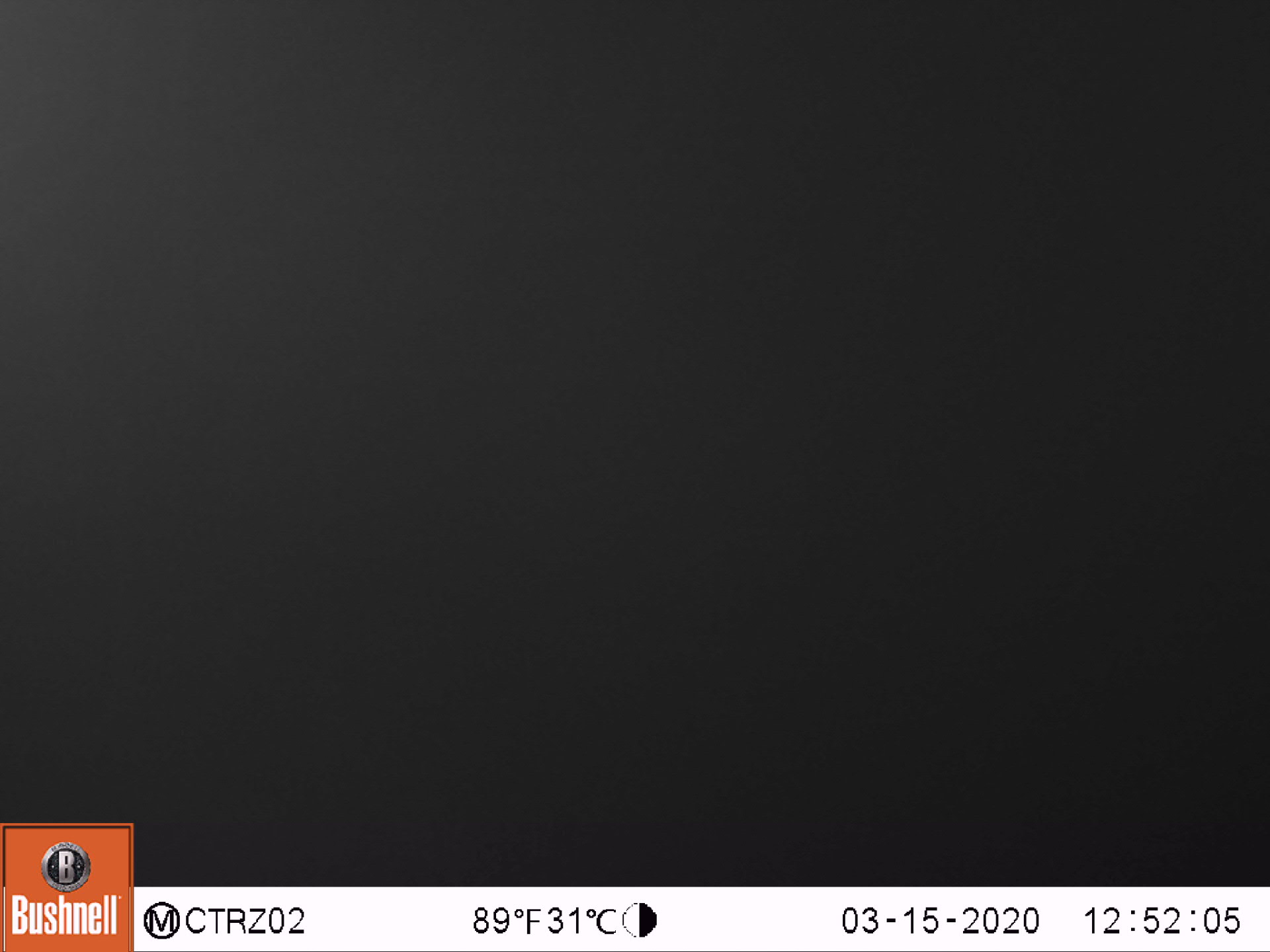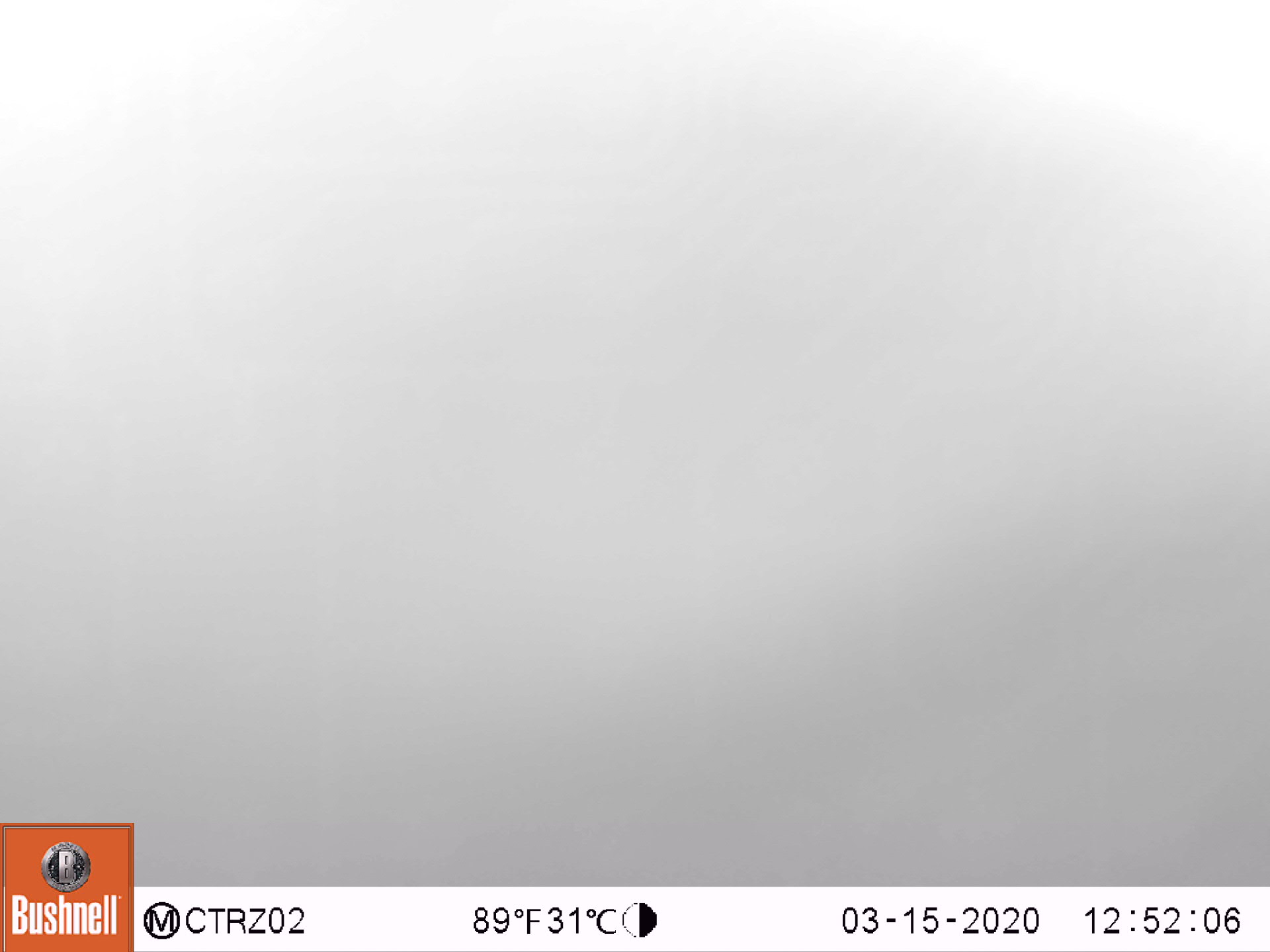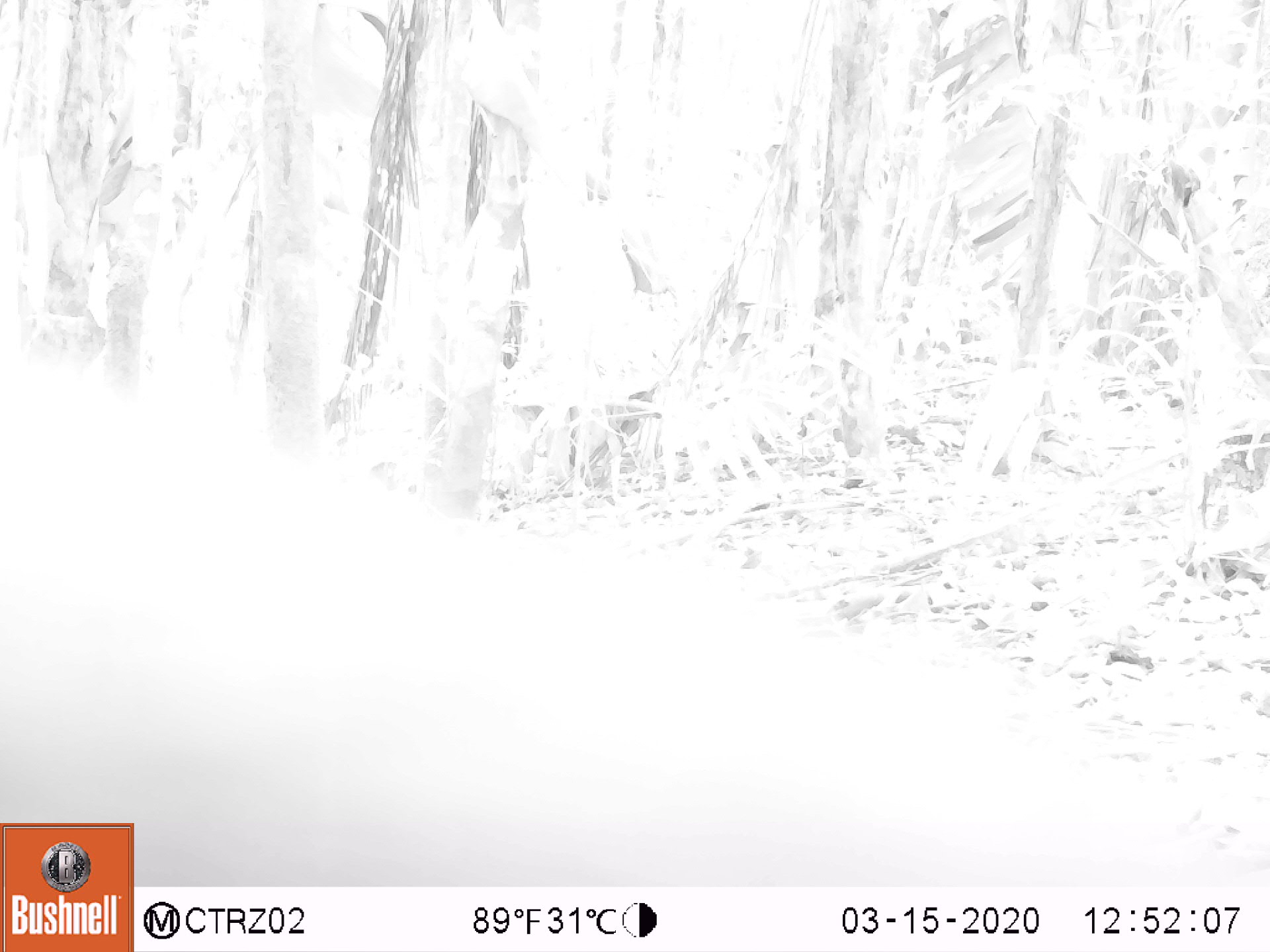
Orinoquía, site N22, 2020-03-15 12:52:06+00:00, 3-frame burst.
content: unidentified animal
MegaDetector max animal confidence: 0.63